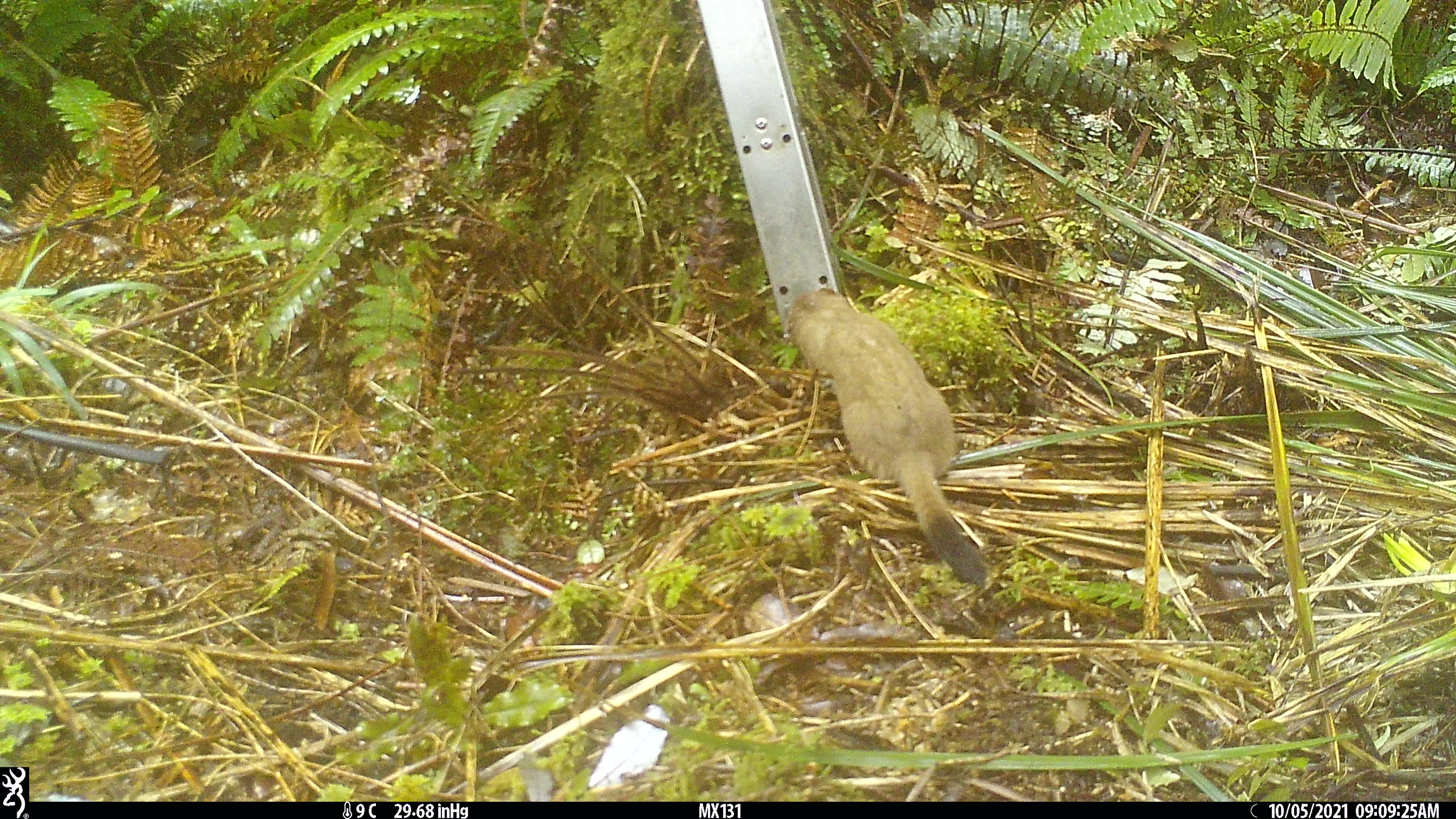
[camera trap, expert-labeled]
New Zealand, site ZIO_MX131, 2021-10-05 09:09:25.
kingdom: Animalia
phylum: Chordata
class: Mammalia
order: Carnivora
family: Mustelidae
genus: Mustela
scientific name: Mustela erminea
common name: stoat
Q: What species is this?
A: Stoat (Mustela erminea).